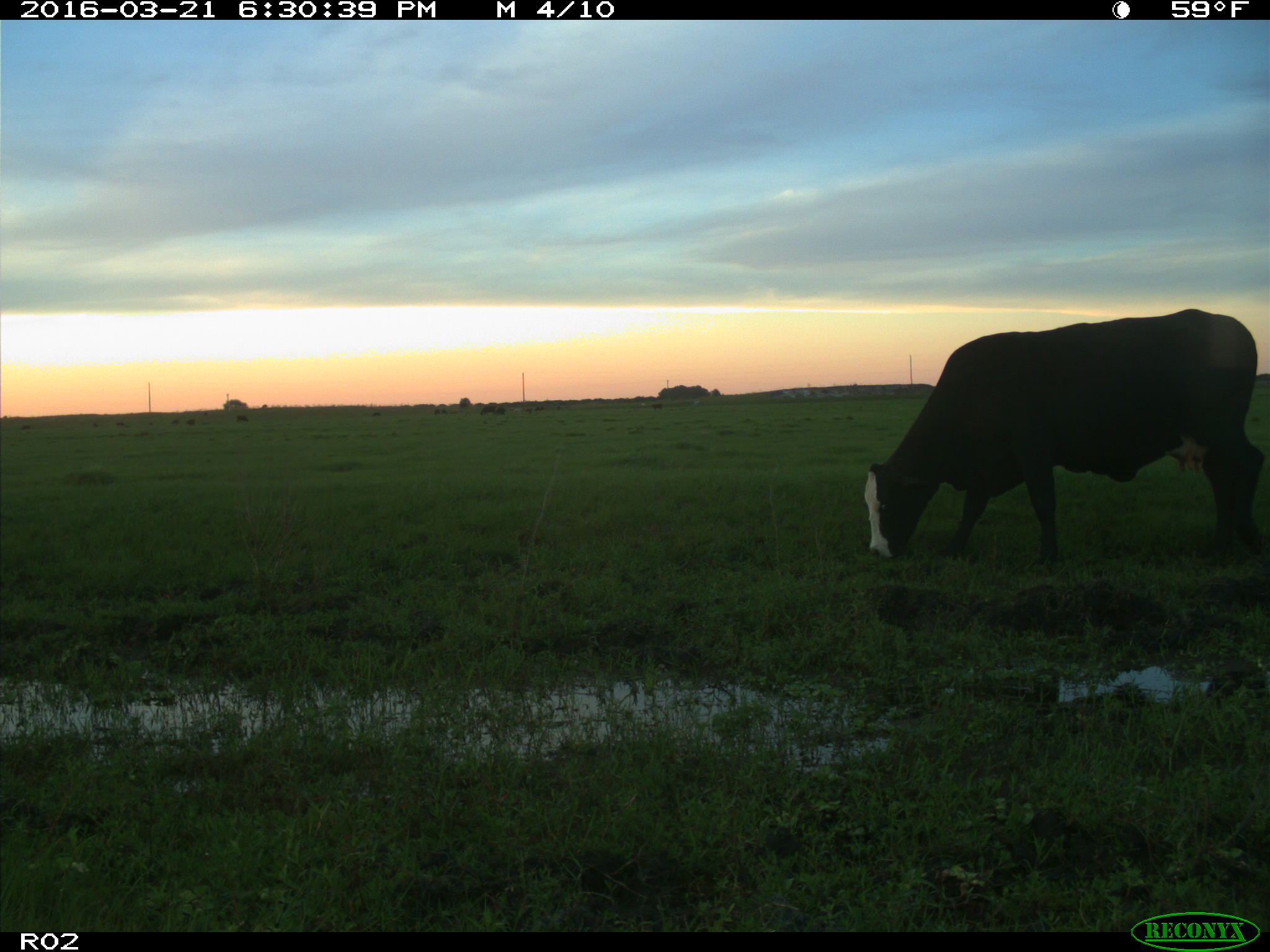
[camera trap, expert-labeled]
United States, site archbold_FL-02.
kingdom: Animalia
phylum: Chordata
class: Mammalia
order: Artiodactyla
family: Bovidae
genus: Bos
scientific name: Bos taurus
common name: domestic cow